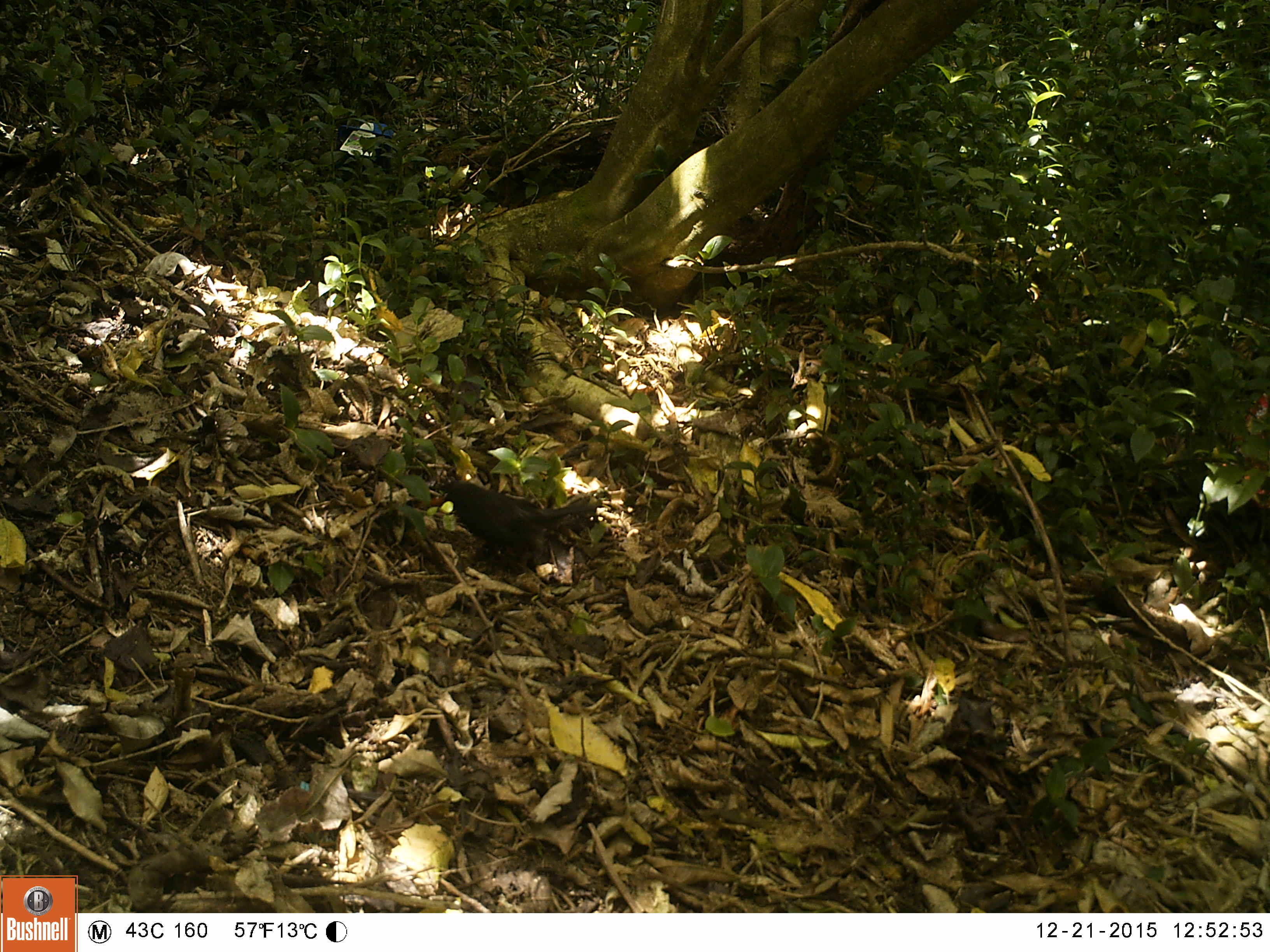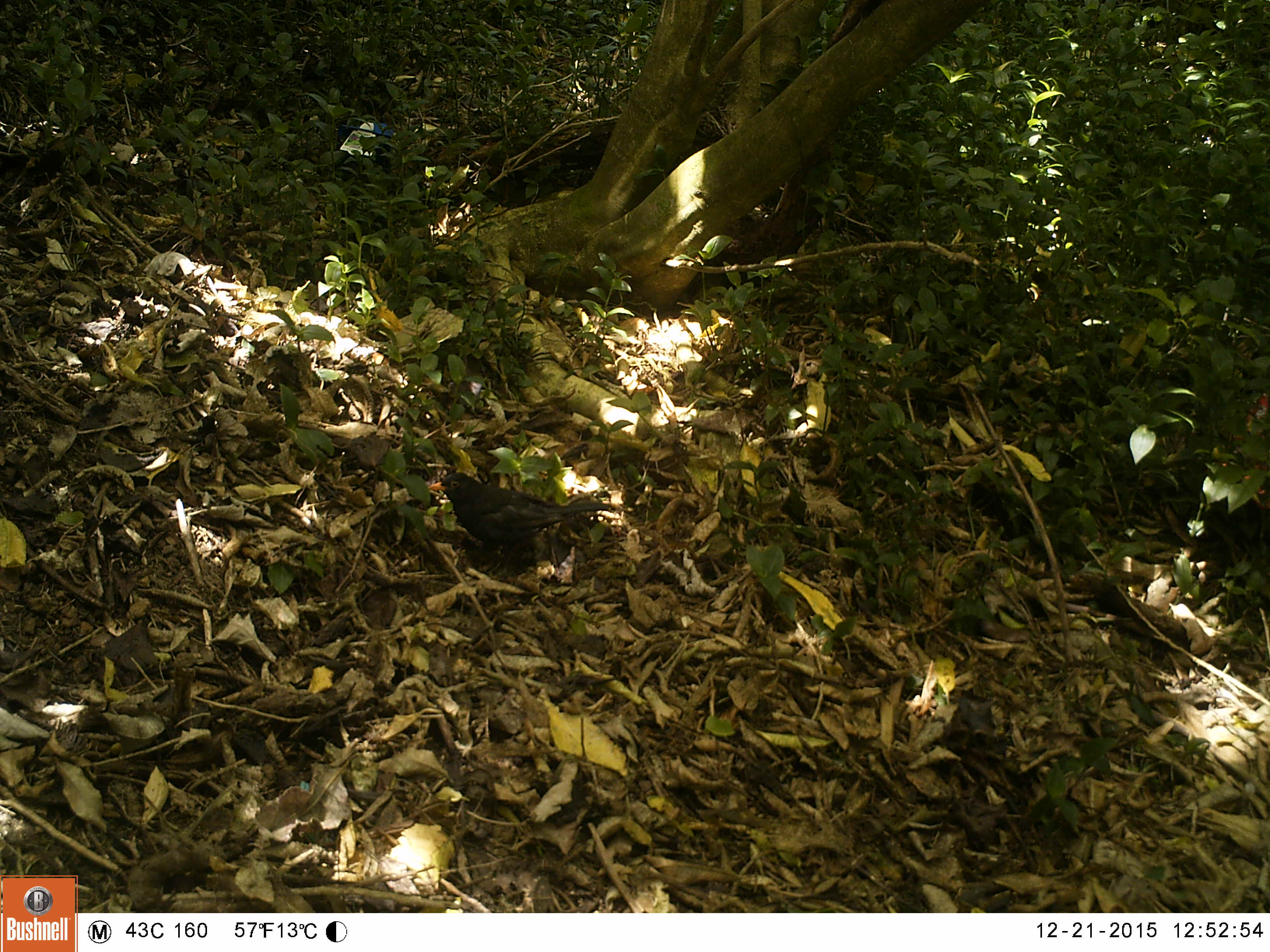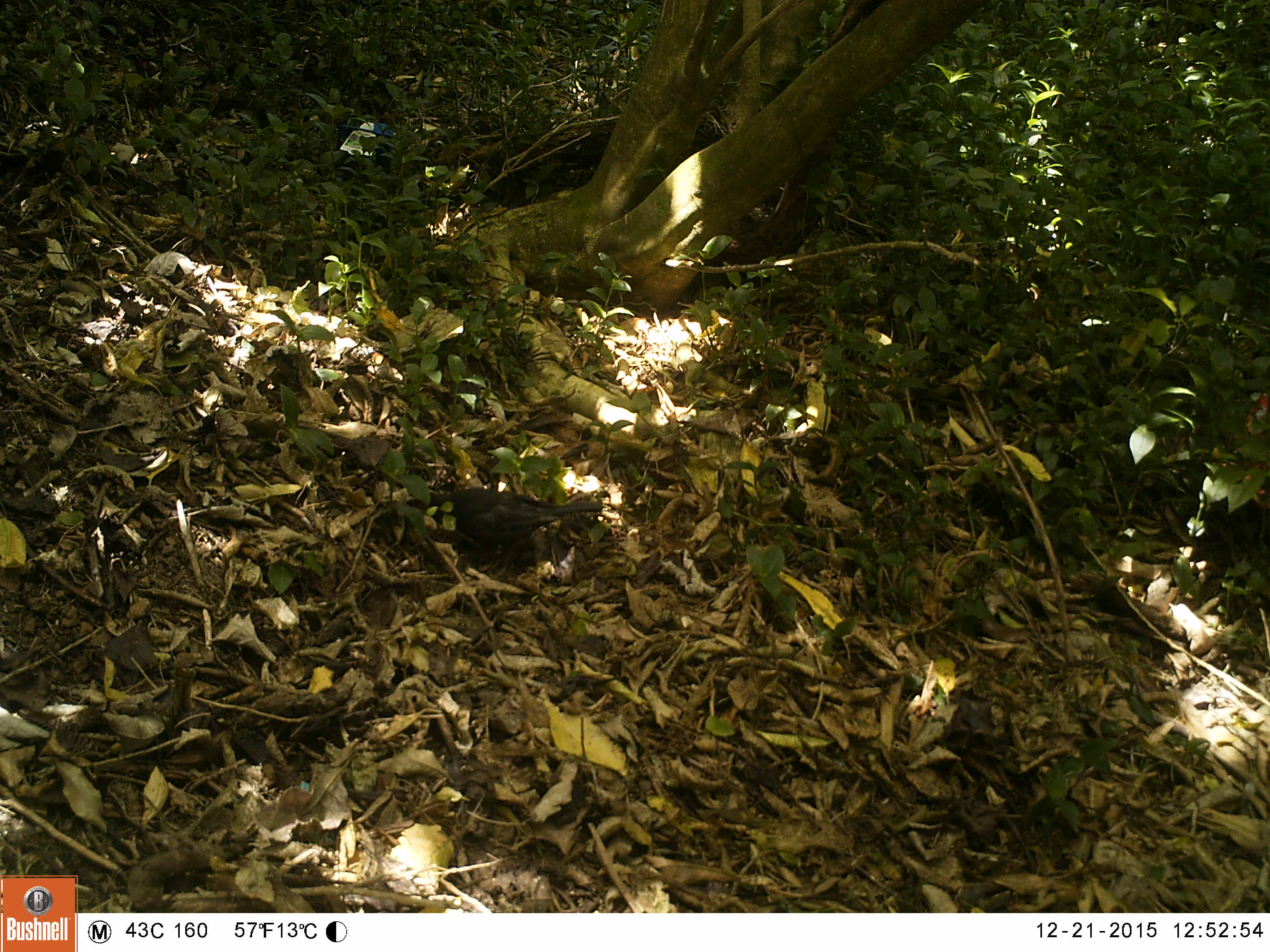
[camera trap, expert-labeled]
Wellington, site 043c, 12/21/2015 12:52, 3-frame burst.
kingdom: Animalia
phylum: Chordata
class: Aves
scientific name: Aves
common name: bird